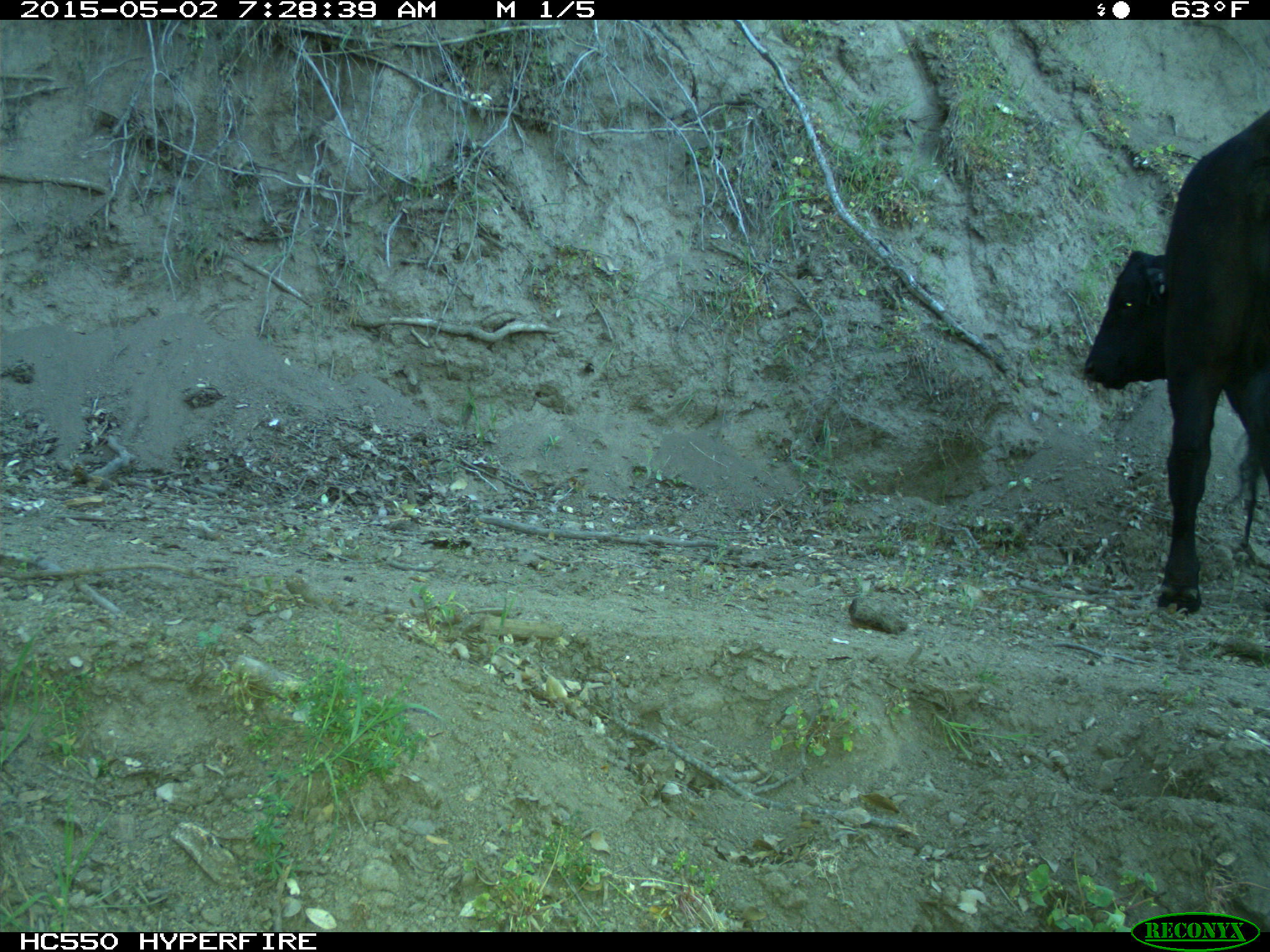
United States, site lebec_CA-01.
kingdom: Animalia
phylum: Chordata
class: Mammalia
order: Artiodactyla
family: Bovidae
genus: Bos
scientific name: Bos taurus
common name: domestic cow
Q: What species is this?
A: Bos taurus (domestic cow).